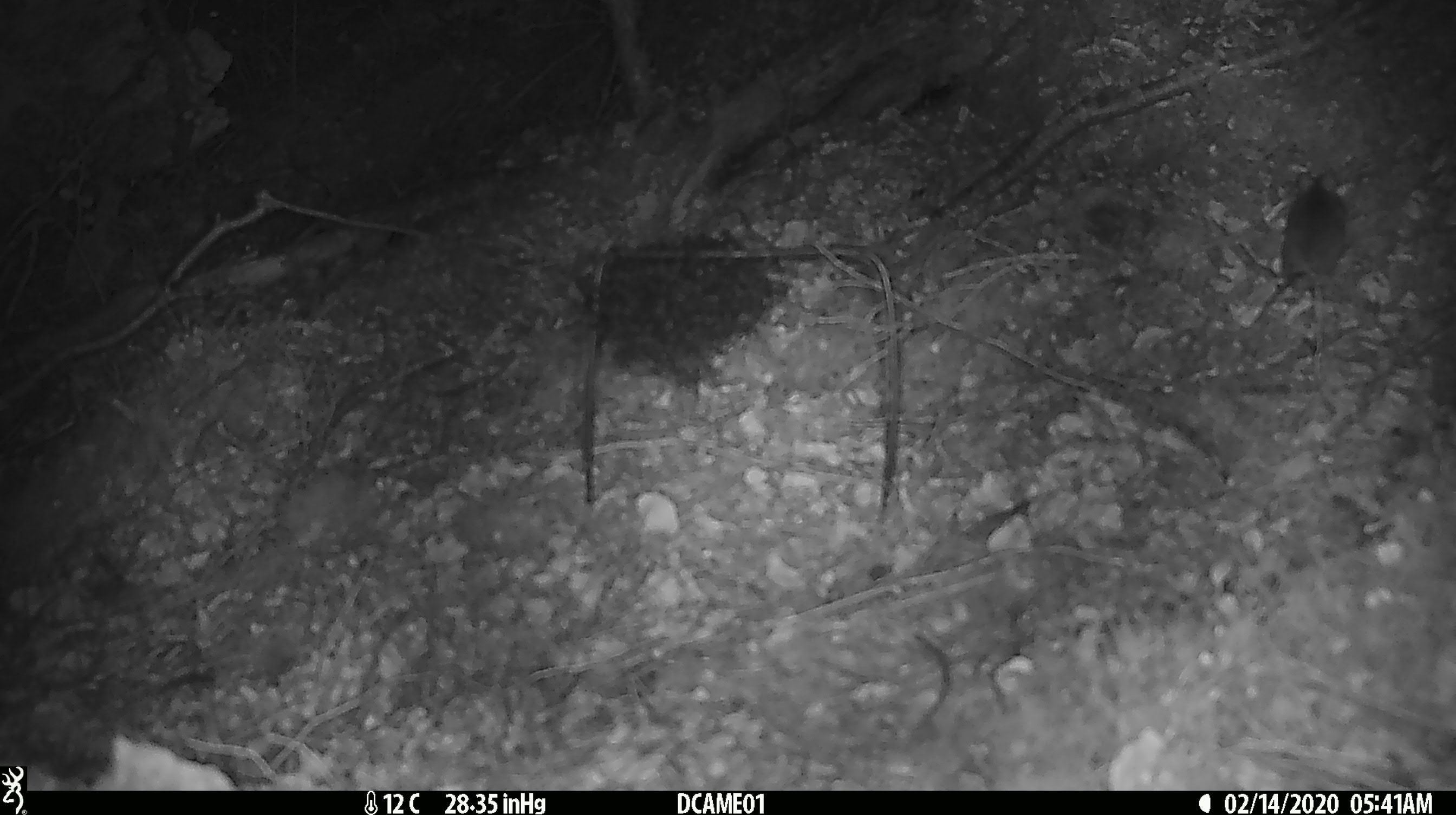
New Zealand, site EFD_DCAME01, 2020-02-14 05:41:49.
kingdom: Animalia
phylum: Chordata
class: Mammalia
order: Rodentia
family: Muridae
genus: Mus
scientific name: Mus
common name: mouse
Mouse (Mus).